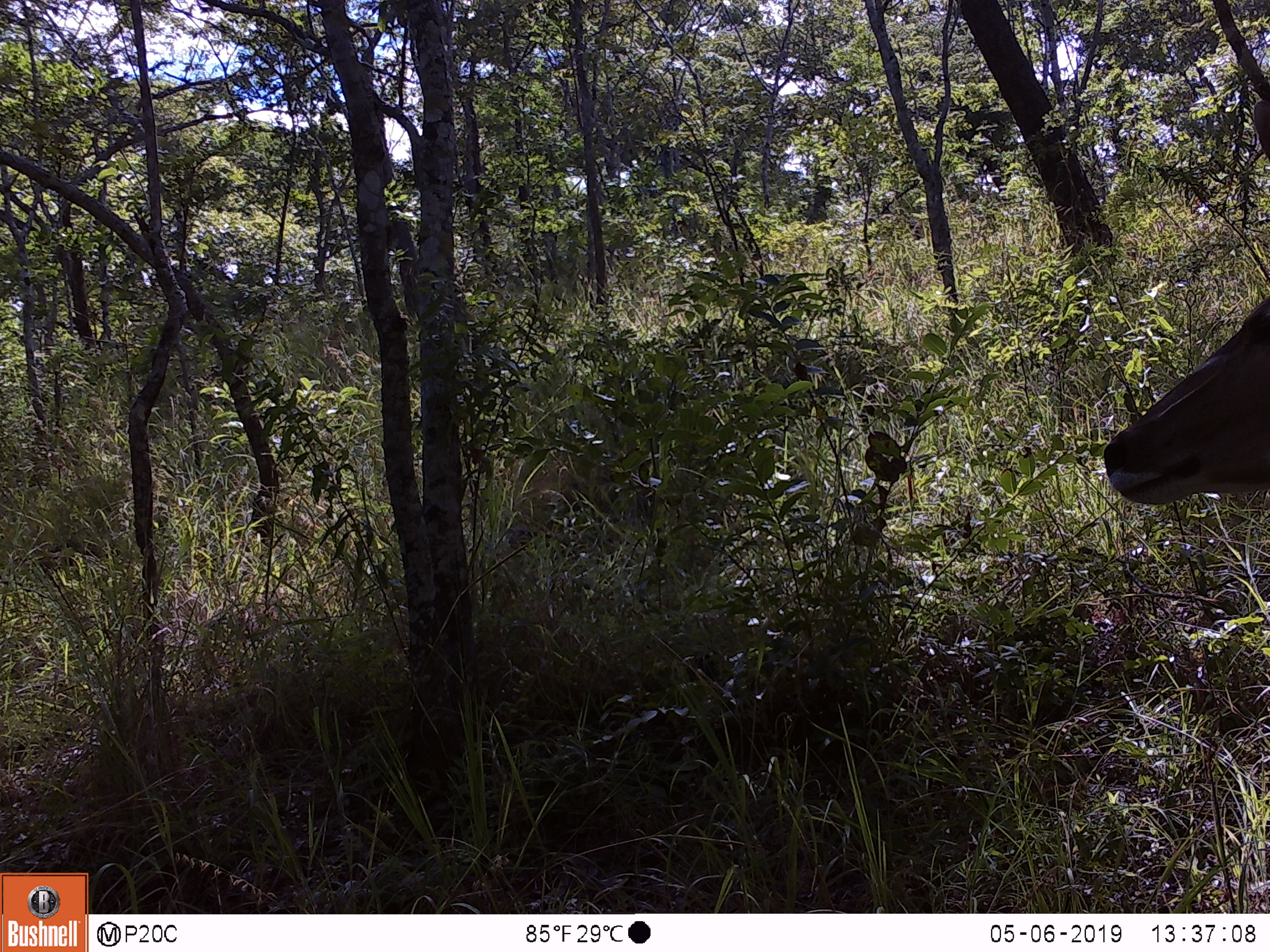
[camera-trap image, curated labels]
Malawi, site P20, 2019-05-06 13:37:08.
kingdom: Animalia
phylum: Chordata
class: Mammalia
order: Artiodactyla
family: Bovidae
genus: Tragelaphus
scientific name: Tragelaphus strepsiceros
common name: greater kudu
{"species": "greater kudu (Tragelaphus strepsiceros)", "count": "1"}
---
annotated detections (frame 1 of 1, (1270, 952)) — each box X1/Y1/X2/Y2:
greater kudu: 1095/292/1269/553